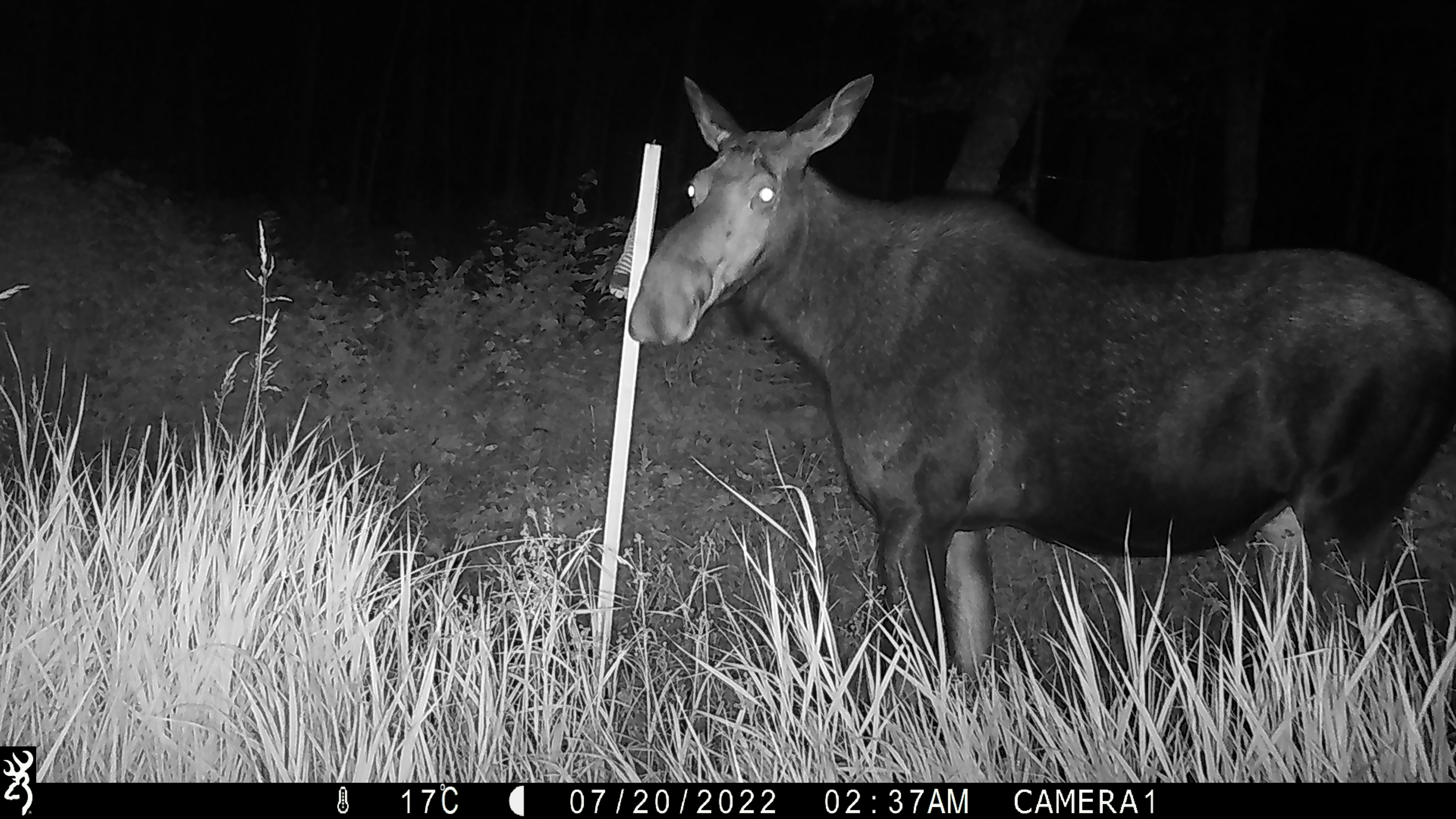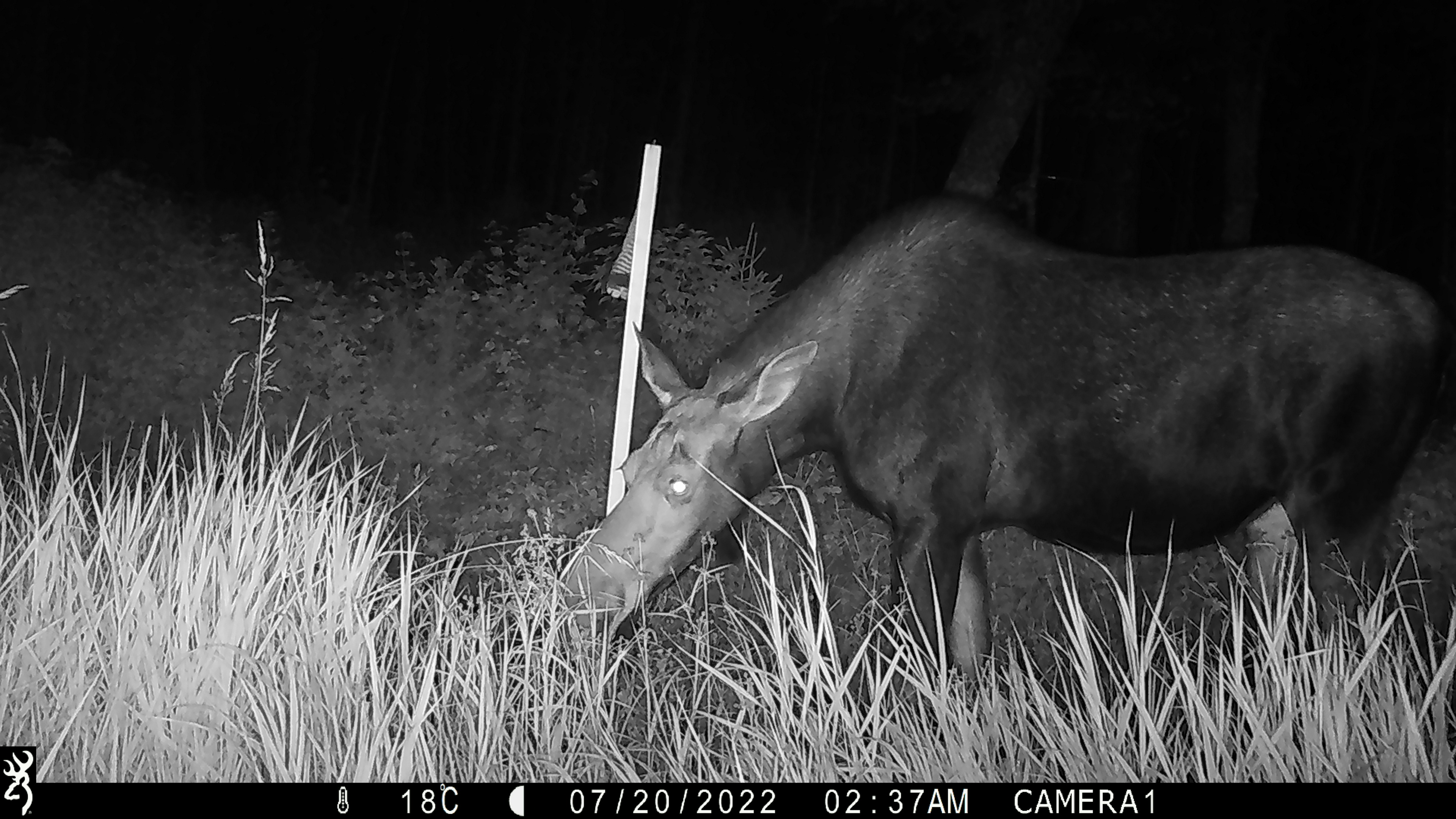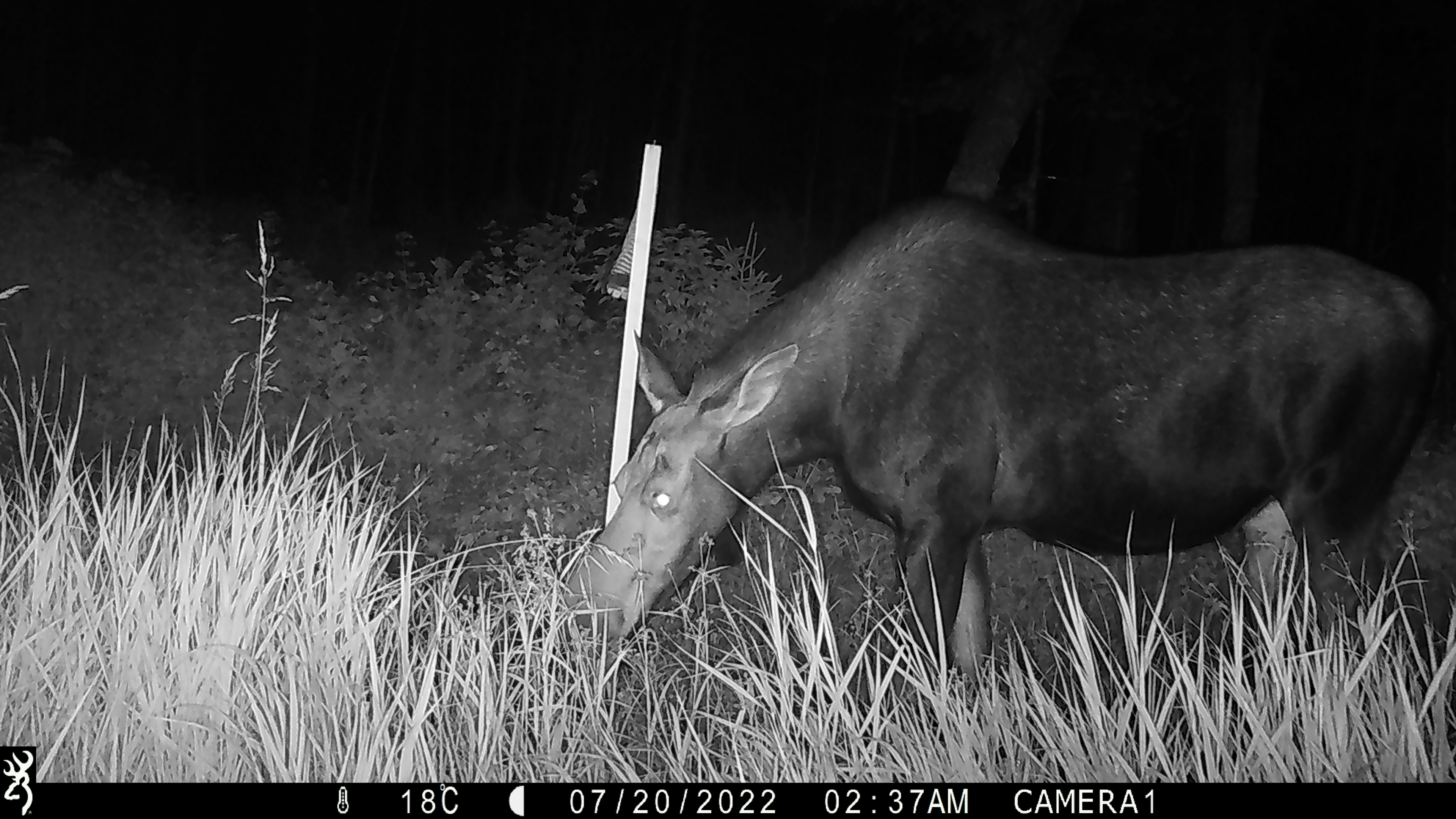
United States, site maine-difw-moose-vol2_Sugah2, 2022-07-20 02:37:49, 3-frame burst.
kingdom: Animalia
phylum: Chordata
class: Mammalia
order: Artiodactyla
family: Cervidae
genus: Alces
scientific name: Alces alces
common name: moose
Moose (Alces alces).